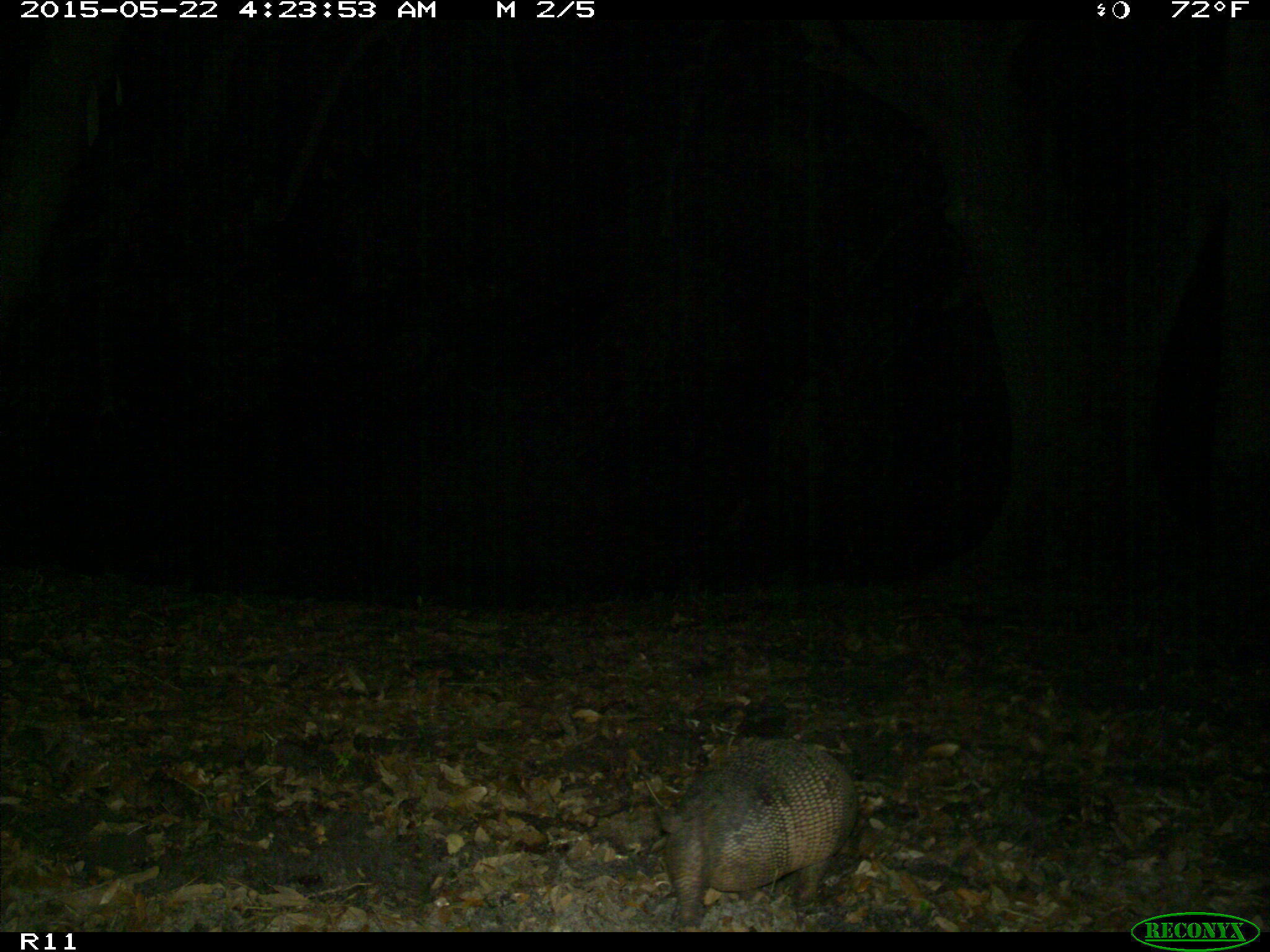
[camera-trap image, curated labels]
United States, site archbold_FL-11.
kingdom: Animalia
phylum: Chordata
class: Mammalia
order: Cingulata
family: Dasypodidae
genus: Dasypus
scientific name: Dasypus novemcinctus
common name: nine-banded armadillo